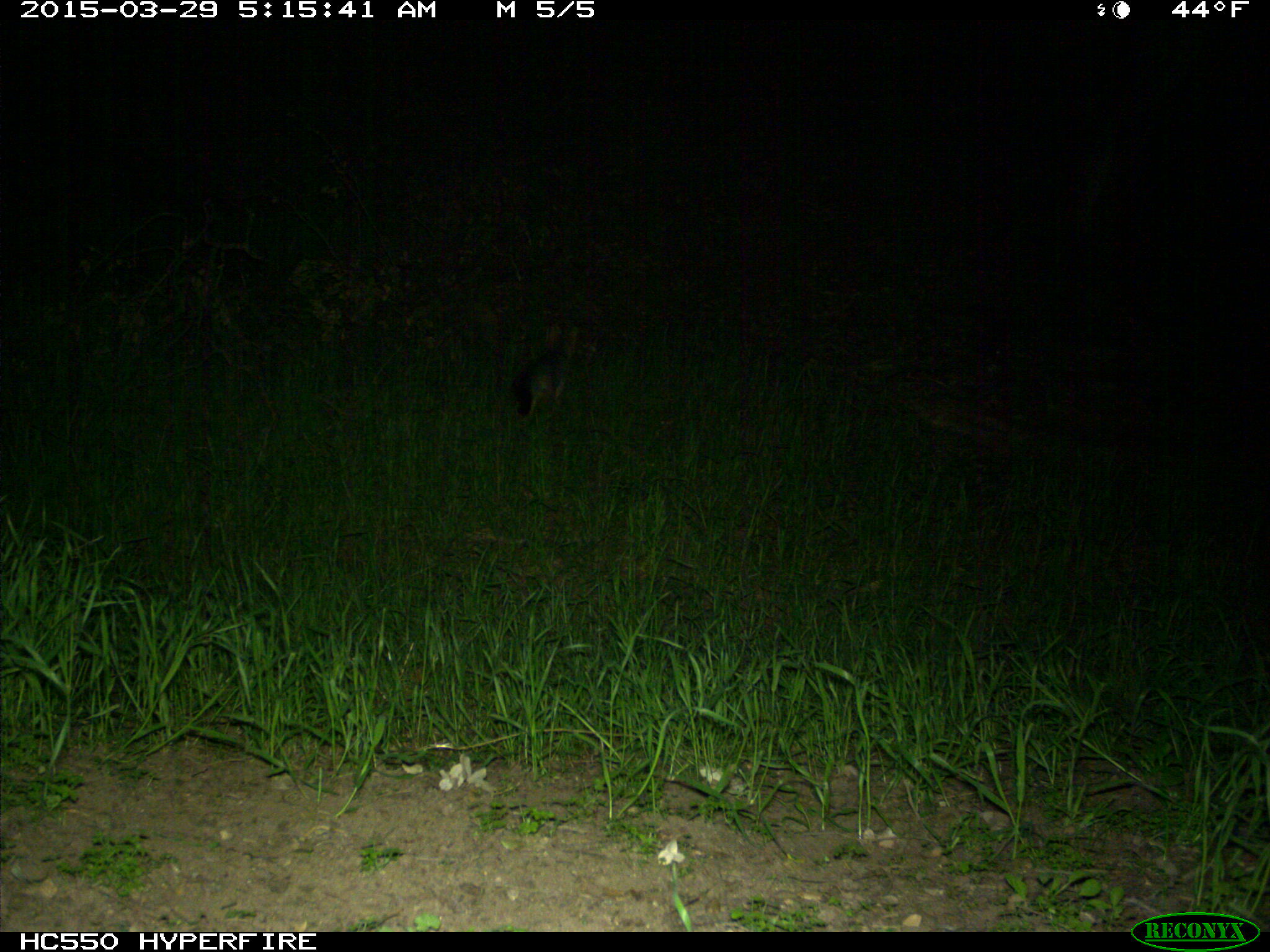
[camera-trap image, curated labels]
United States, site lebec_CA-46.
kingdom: Animalia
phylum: Chordata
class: Mammalia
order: Carnivora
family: Canidae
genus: Urocyon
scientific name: Urocyon cinereoargenteus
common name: gray fox